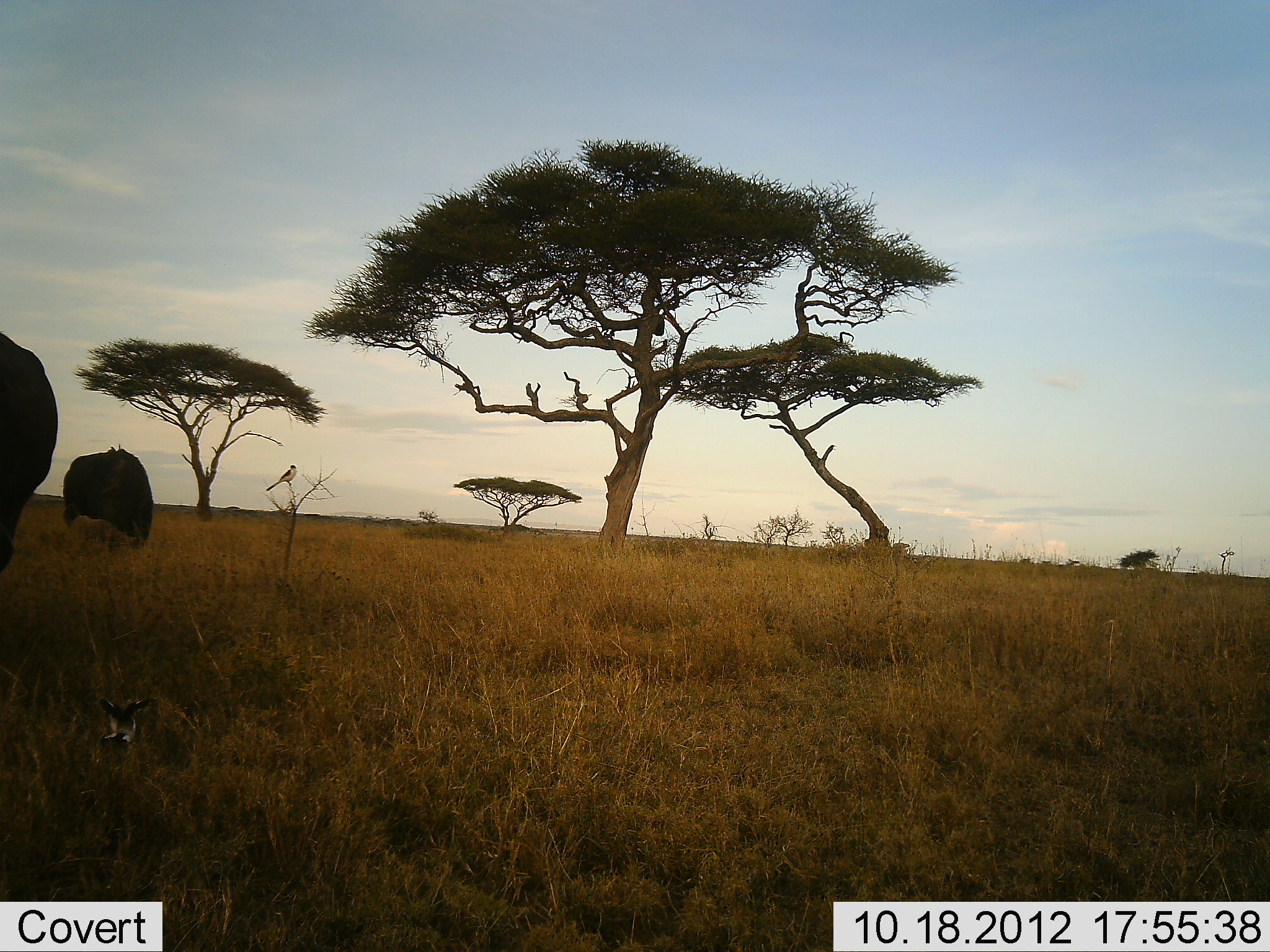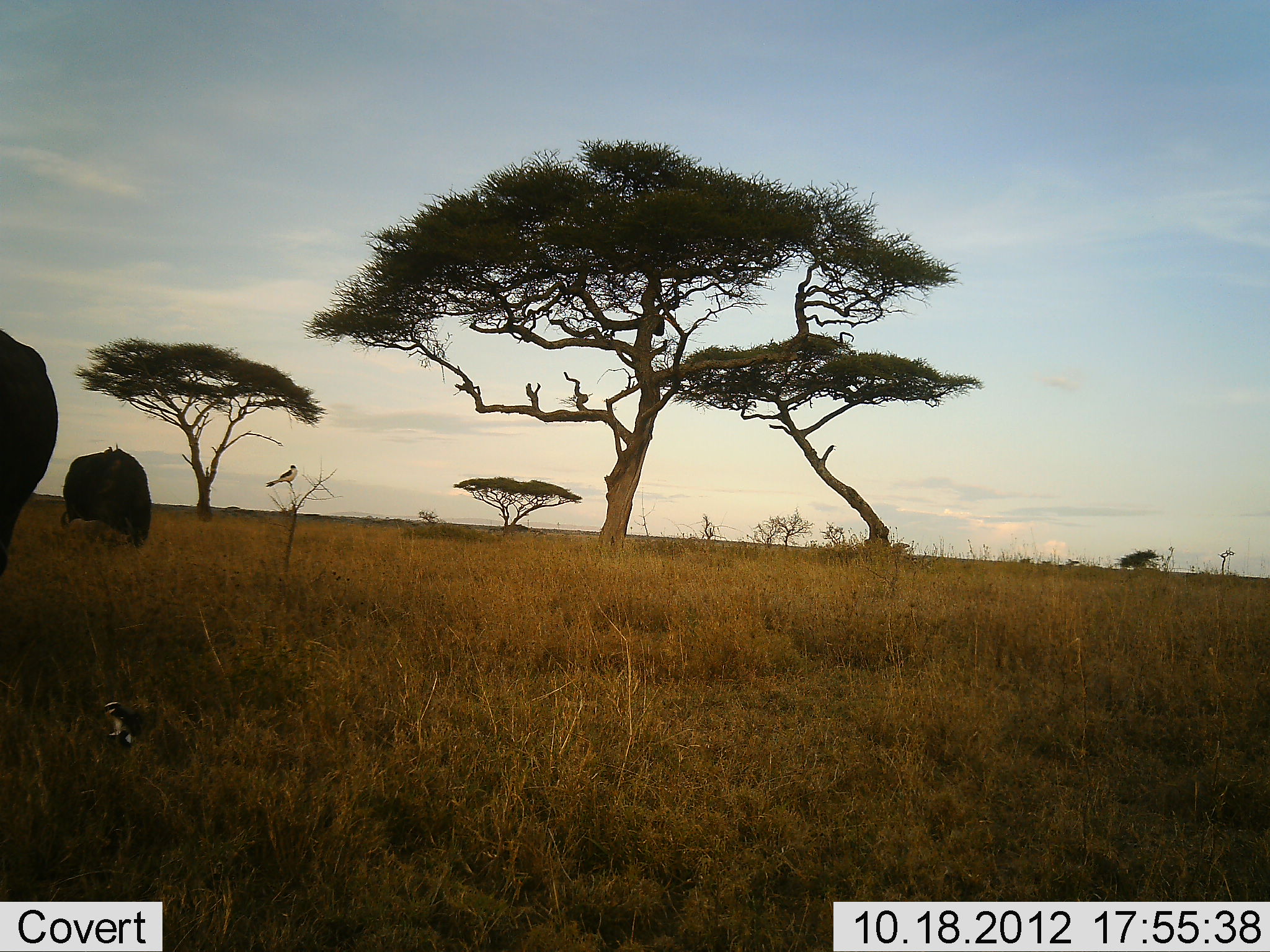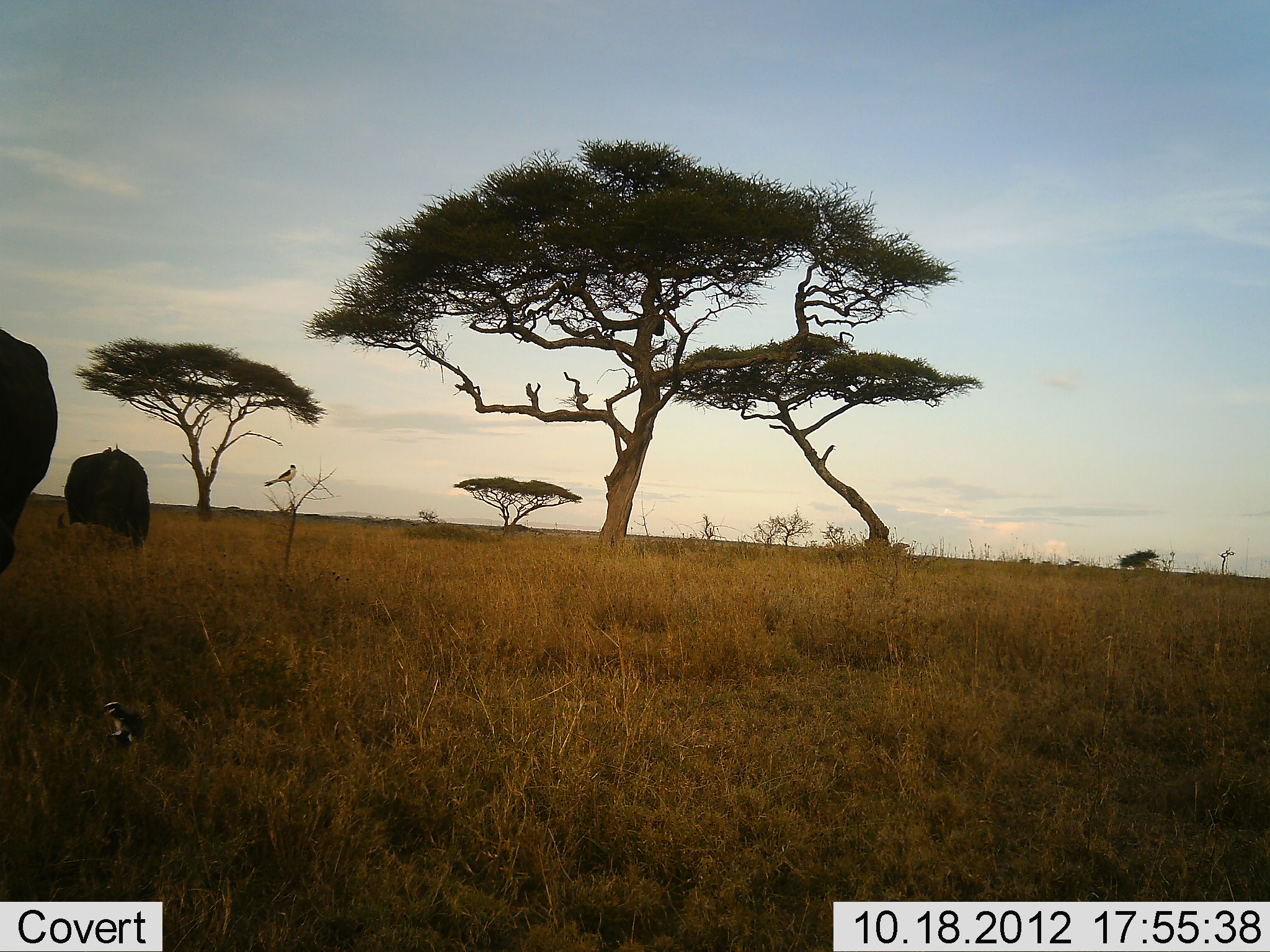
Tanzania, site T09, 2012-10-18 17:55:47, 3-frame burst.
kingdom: Animalia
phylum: Chordata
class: Mammalia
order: Artiodactyla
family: Bovidae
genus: Syncerus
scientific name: Syncerus caffer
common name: cape buffalo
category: buffalo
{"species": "buffalo (cape buffalo) (Syncerus caffer)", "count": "2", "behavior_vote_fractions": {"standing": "67%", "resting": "0%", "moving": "0%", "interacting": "0%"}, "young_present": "0%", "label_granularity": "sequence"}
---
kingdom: Animalia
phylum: Chordata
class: Aves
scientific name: Aves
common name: bird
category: otherbird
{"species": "otherbird (bird) (Aves)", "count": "1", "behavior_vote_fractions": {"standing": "33%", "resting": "53%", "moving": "27%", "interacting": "0%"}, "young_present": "0%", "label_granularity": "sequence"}